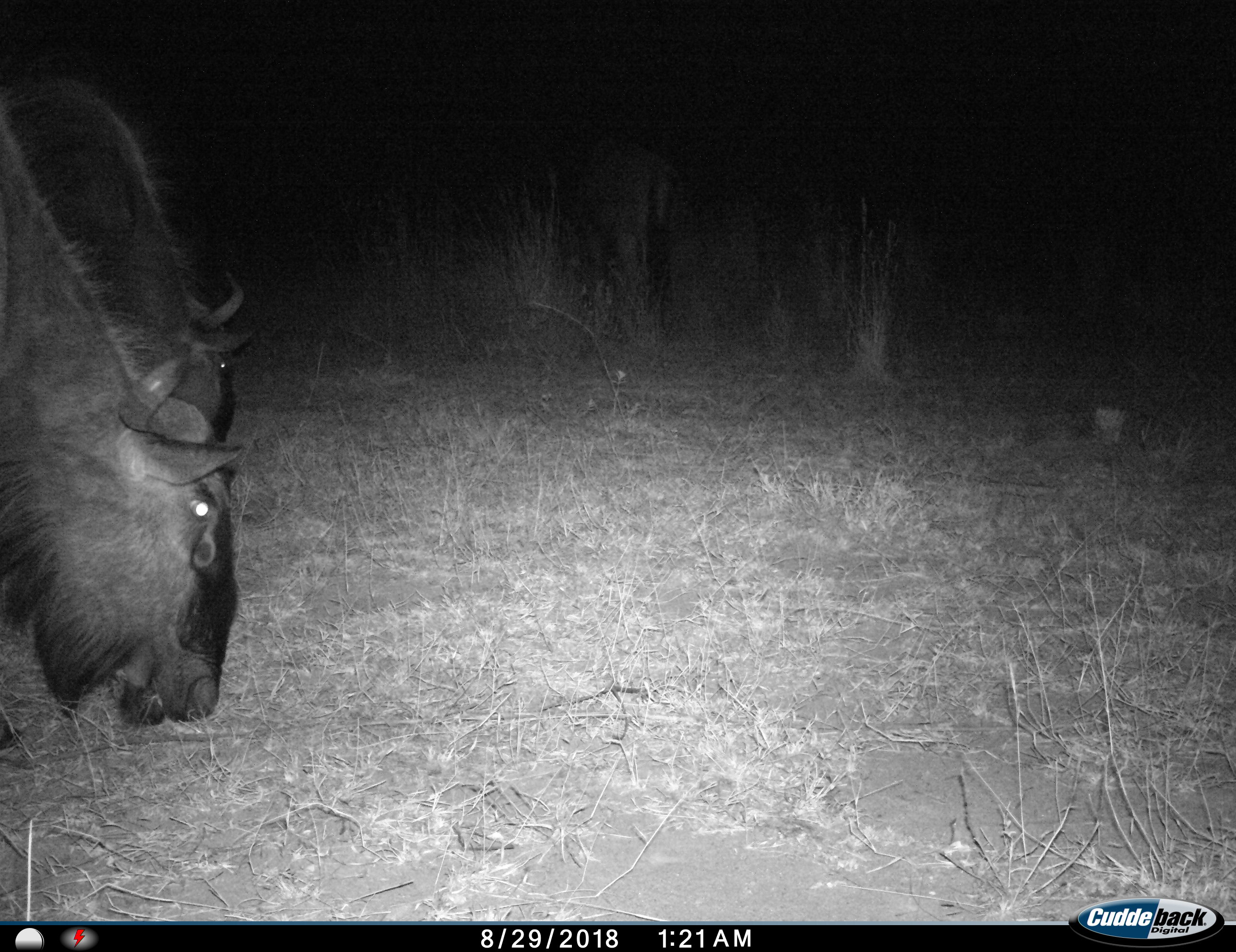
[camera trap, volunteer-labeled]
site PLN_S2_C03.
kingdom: Animalia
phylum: Chordata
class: Mammalia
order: Artiodactyla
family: Bovidae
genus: Connochaetes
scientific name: Connochaetes taurinus taurinus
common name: blue wildebeest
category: wildebeestblue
Wildebeestblue (blue wildebeest) (Connochaetes taurinus taurinus), count 2. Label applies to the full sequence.